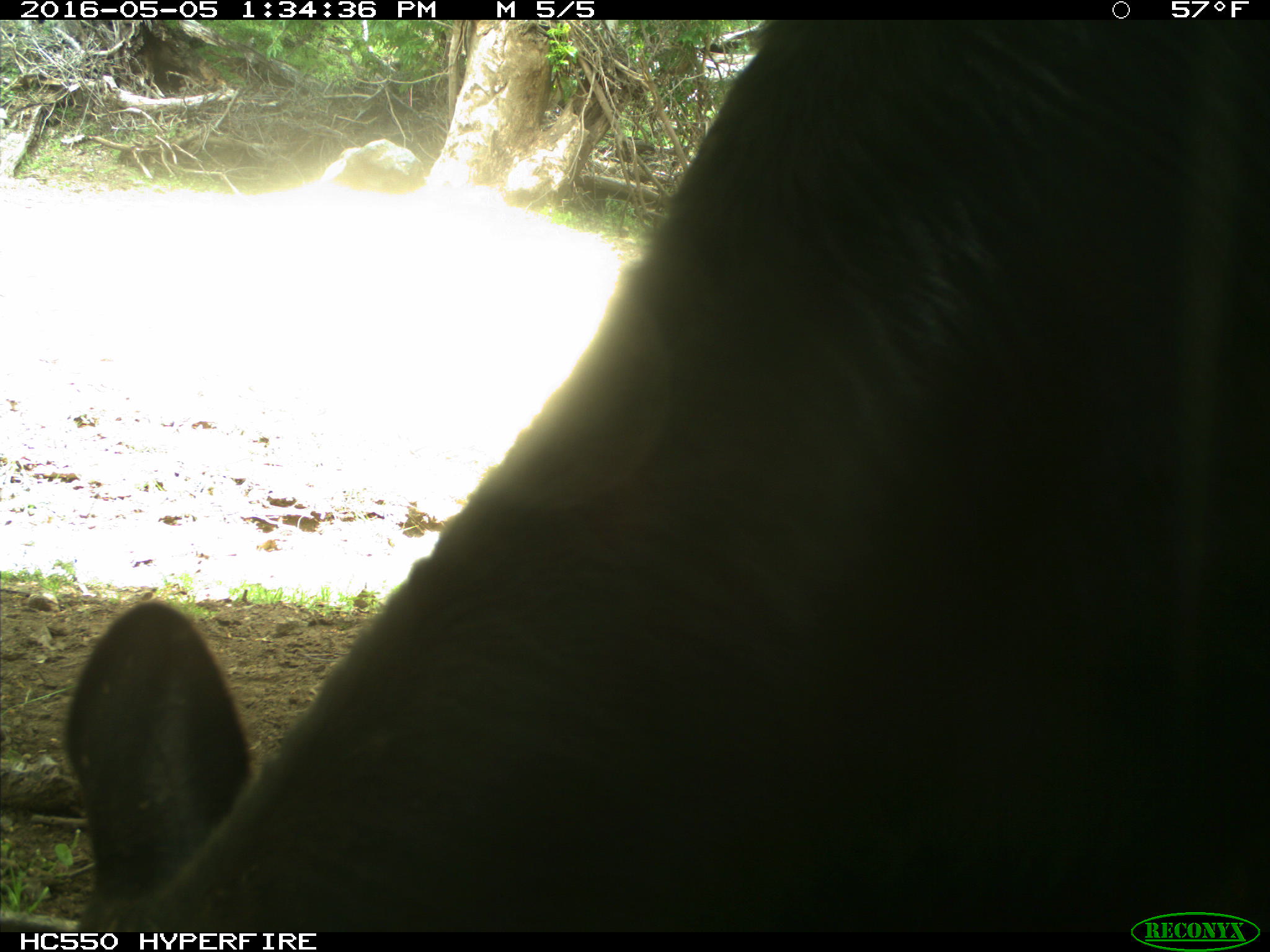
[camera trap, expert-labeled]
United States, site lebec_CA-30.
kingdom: Animalia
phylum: Chordata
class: Mammalia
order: Artiodactyla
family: Bovidae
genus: Bos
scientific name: Bos taurus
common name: domestic cow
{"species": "Bos taurus (domestic cow)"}